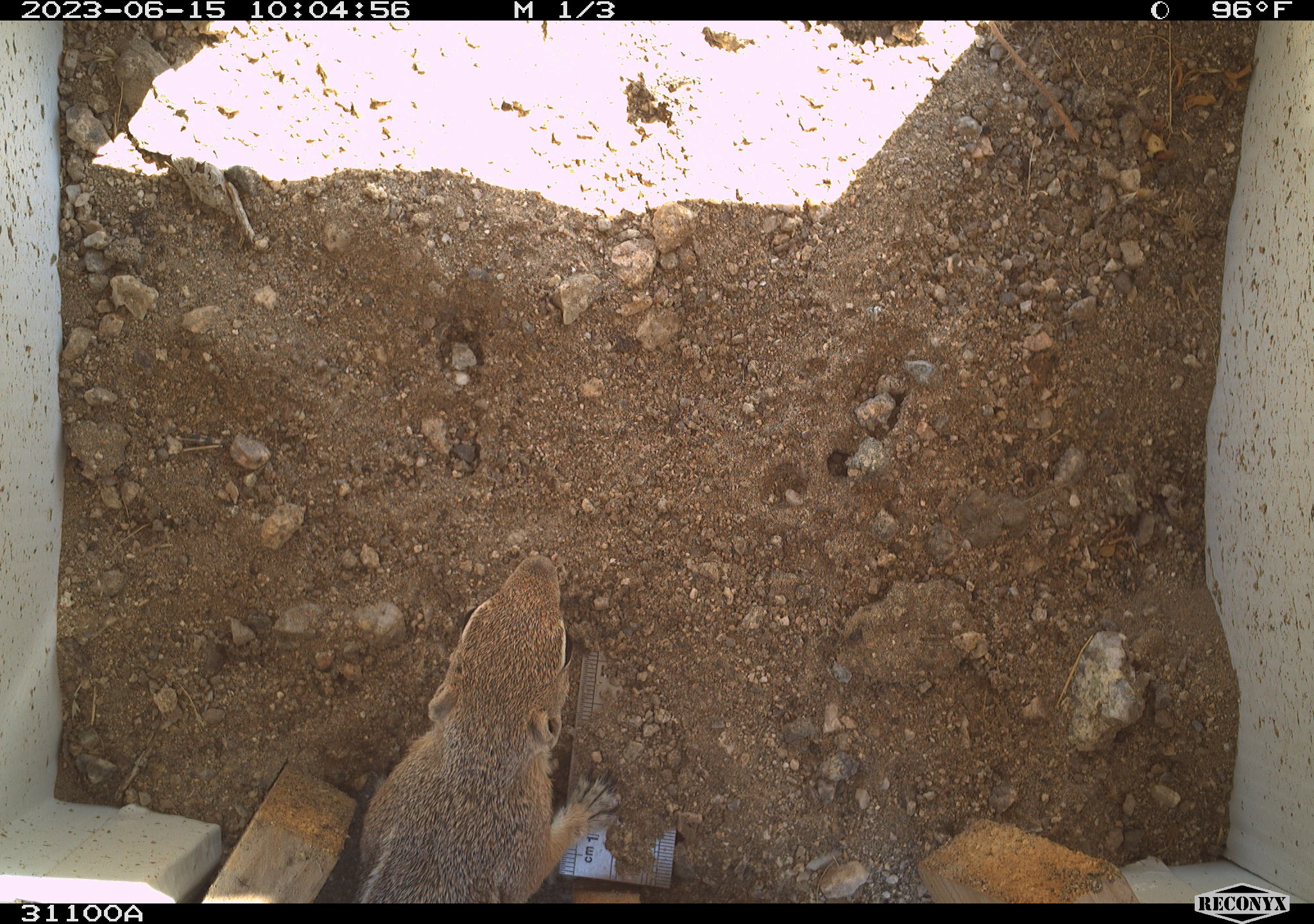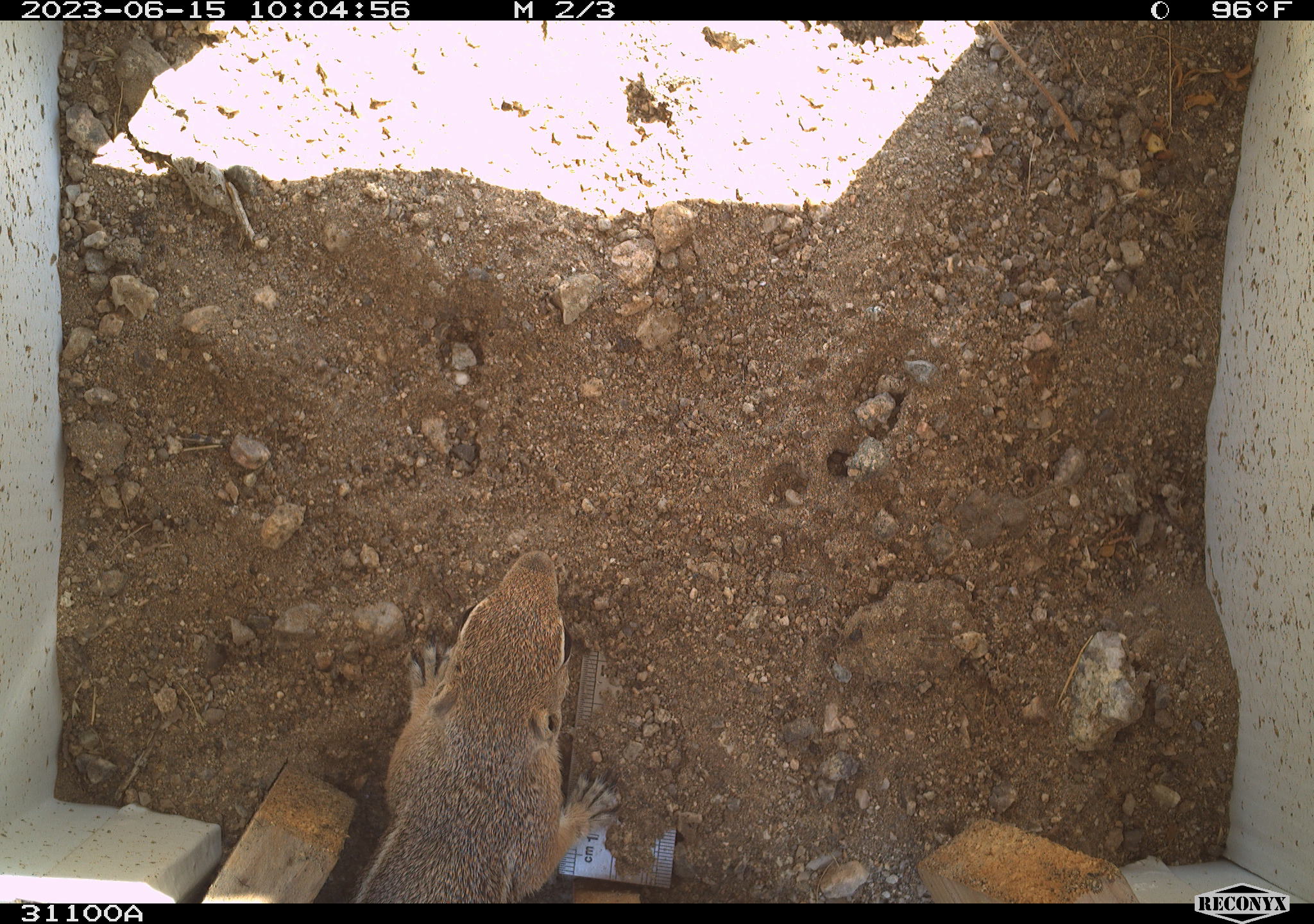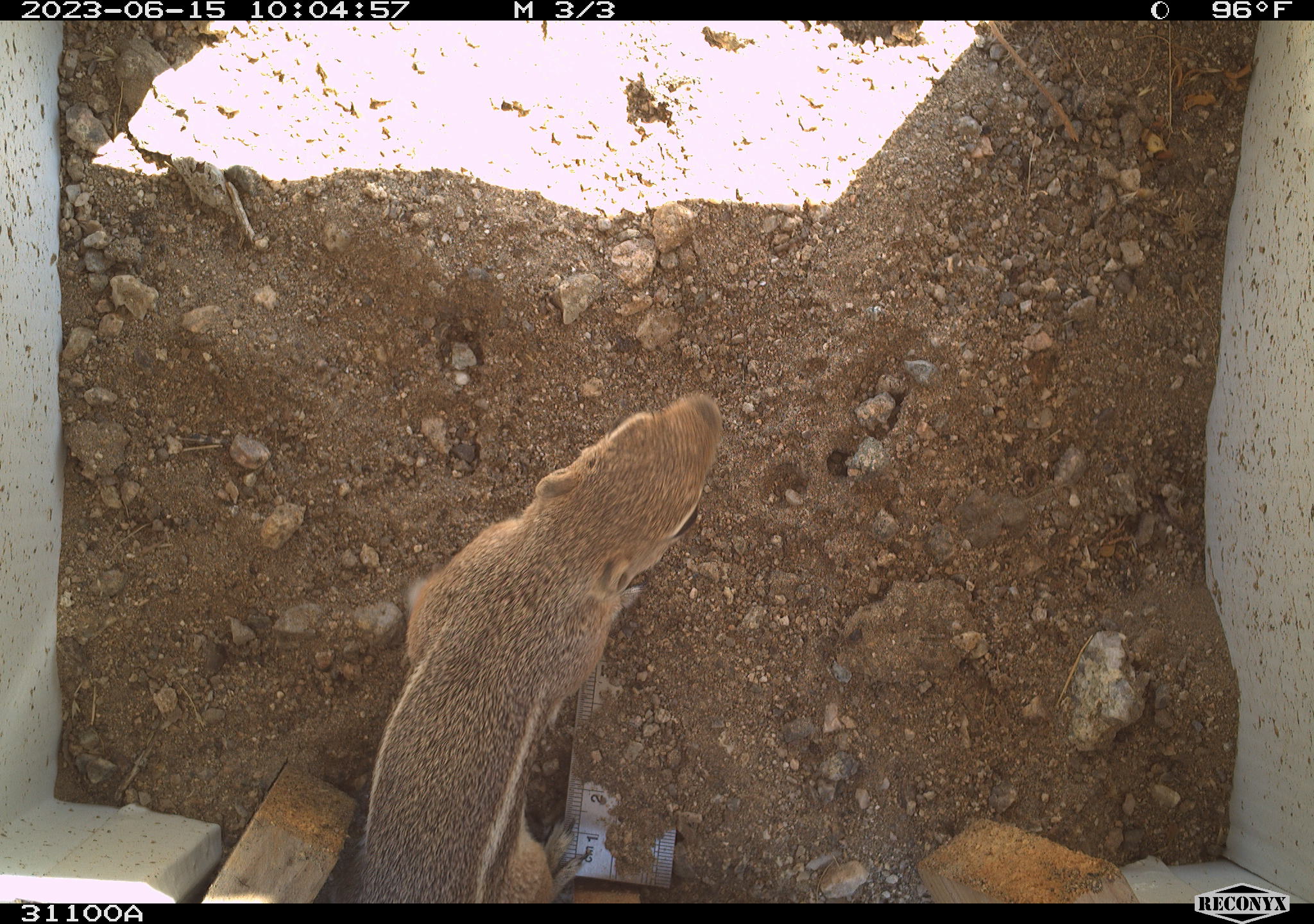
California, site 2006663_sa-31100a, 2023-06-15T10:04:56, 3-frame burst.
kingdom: Animalia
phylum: Chordata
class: Mammalia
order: Rodentia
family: Sciuridae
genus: Ammospermophilus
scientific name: Ammospermophilus leucurus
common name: white-tailed antelope squirrel